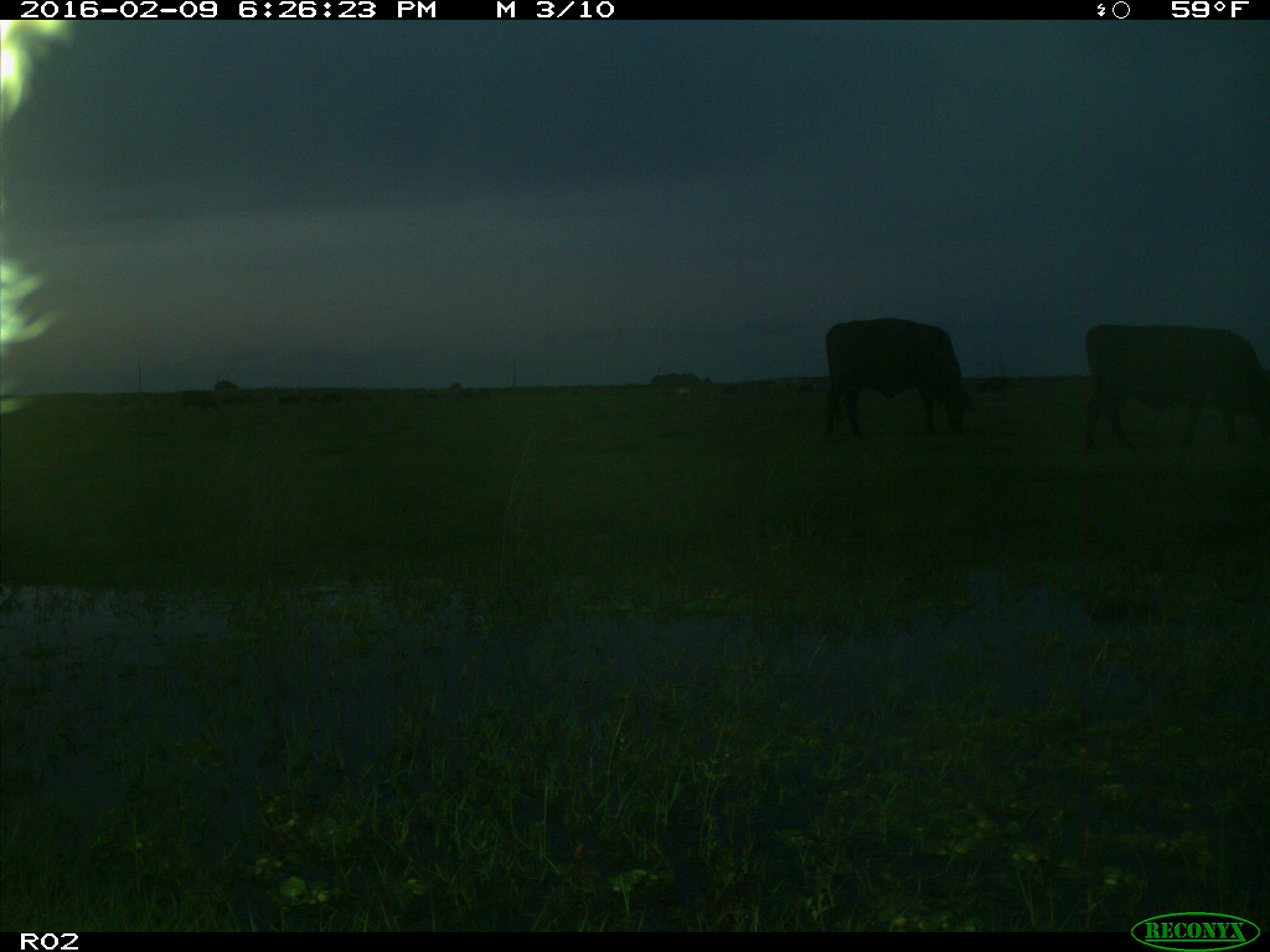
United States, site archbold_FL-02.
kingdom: Animalia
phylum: Chordata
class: Mammalia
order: Artiodactyla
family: Bovidae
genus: Bos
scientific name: Bos taurus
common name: domestic cow